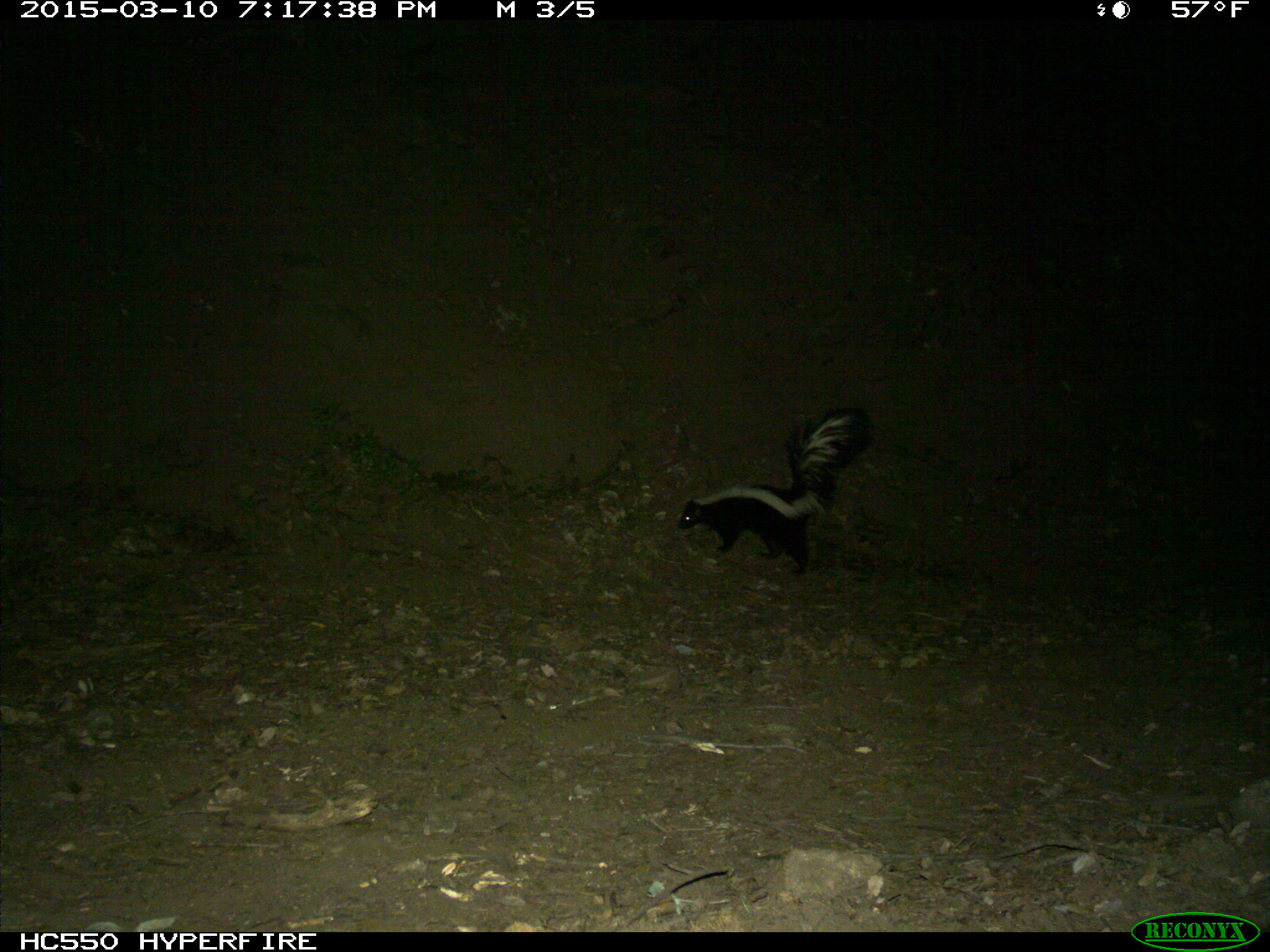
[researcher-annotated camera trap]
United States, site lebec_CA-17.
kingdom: Animalia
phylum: Chordata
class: Mammalia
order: Carnivora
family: Mephitidae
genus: Mephitis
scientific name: Mephitis mephitis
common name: striped skunk